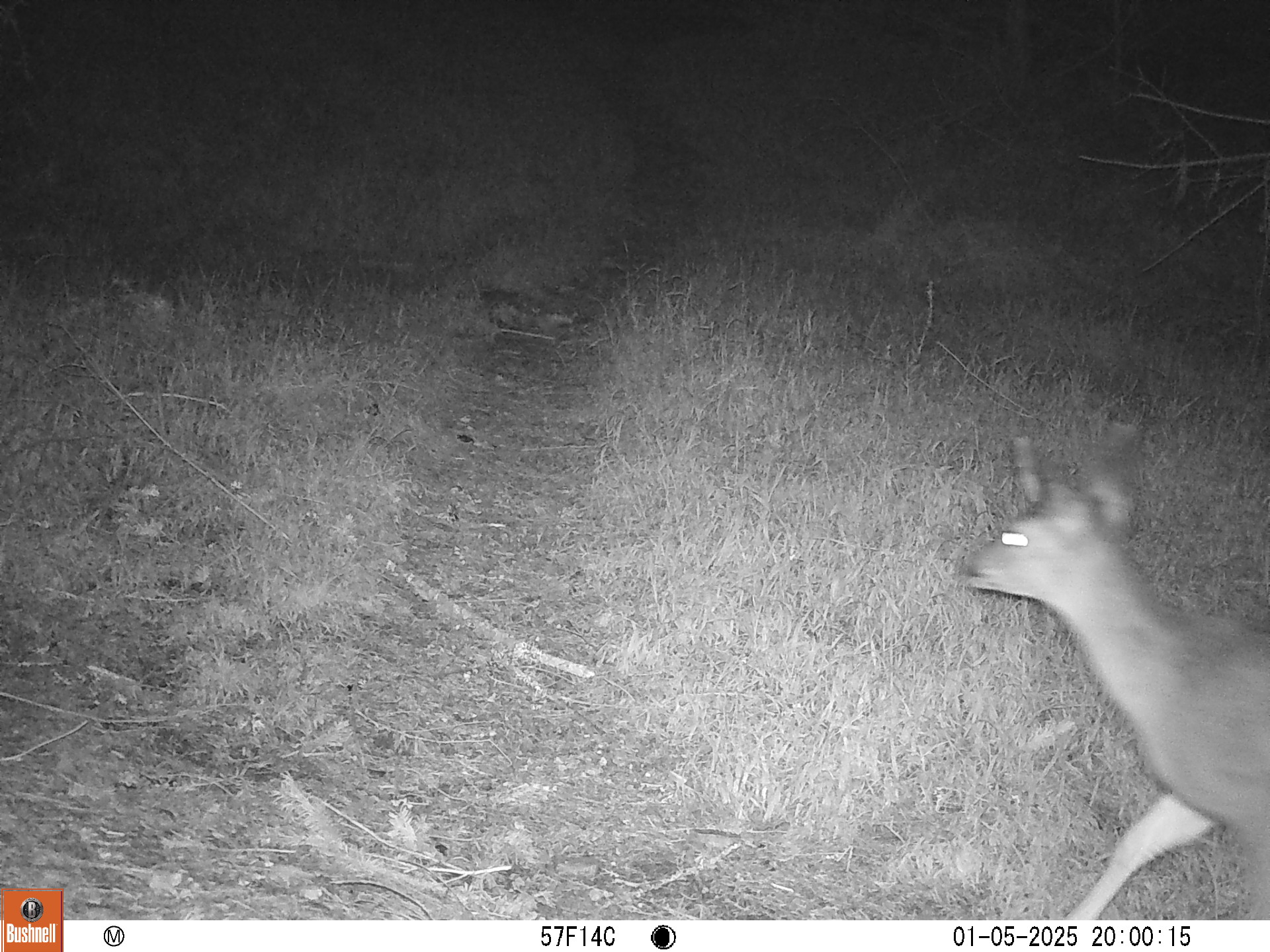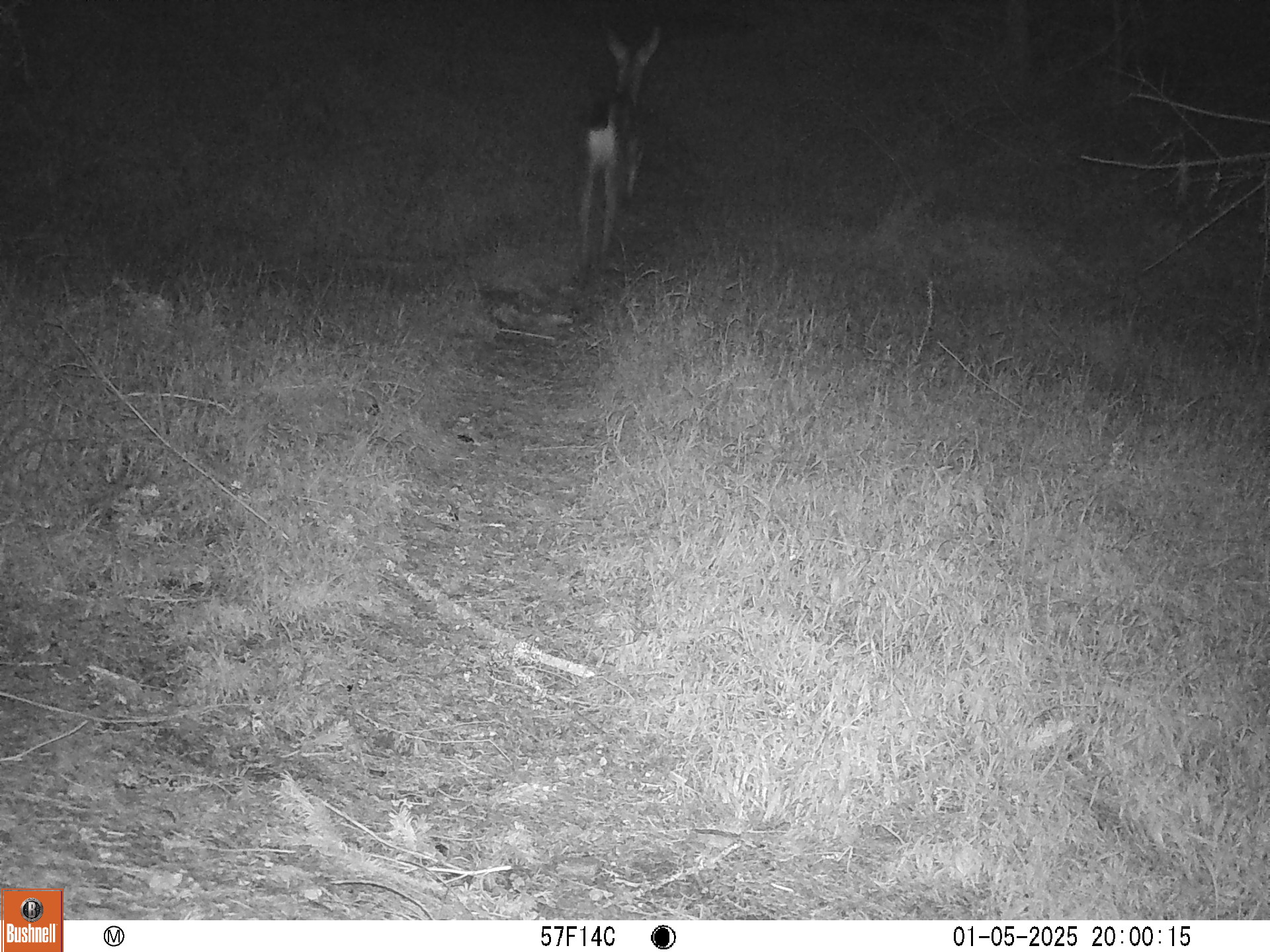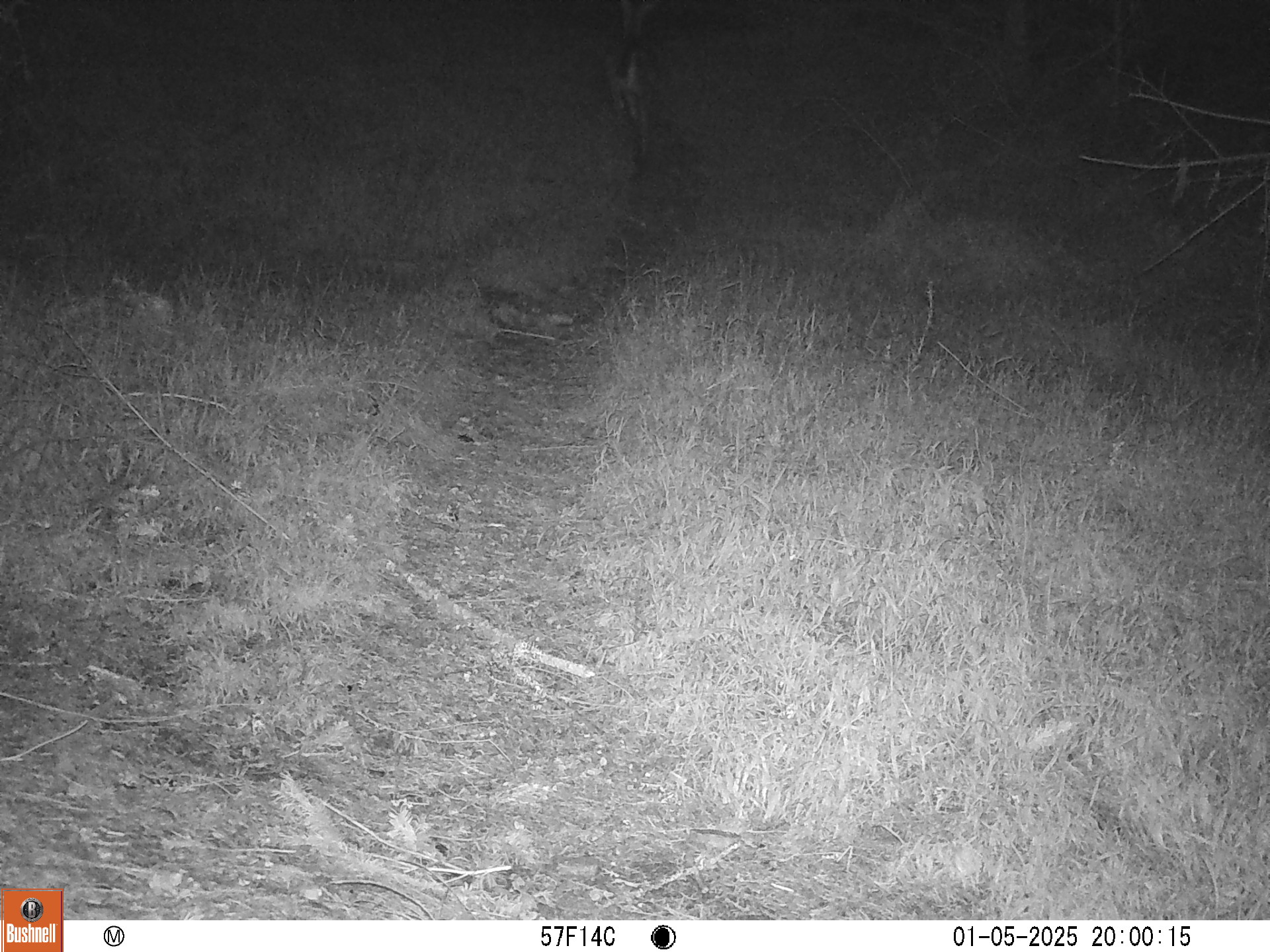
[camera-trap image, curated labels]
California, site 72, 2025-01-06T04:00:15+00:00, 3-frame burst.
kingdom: Animalia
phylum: Chordata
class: Mammalia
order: Artiodactyla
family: Cervidae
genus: Odocoileus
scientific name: Odocoileus hemionus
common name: mule deer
Mule deer (Odocoileus hemionus).